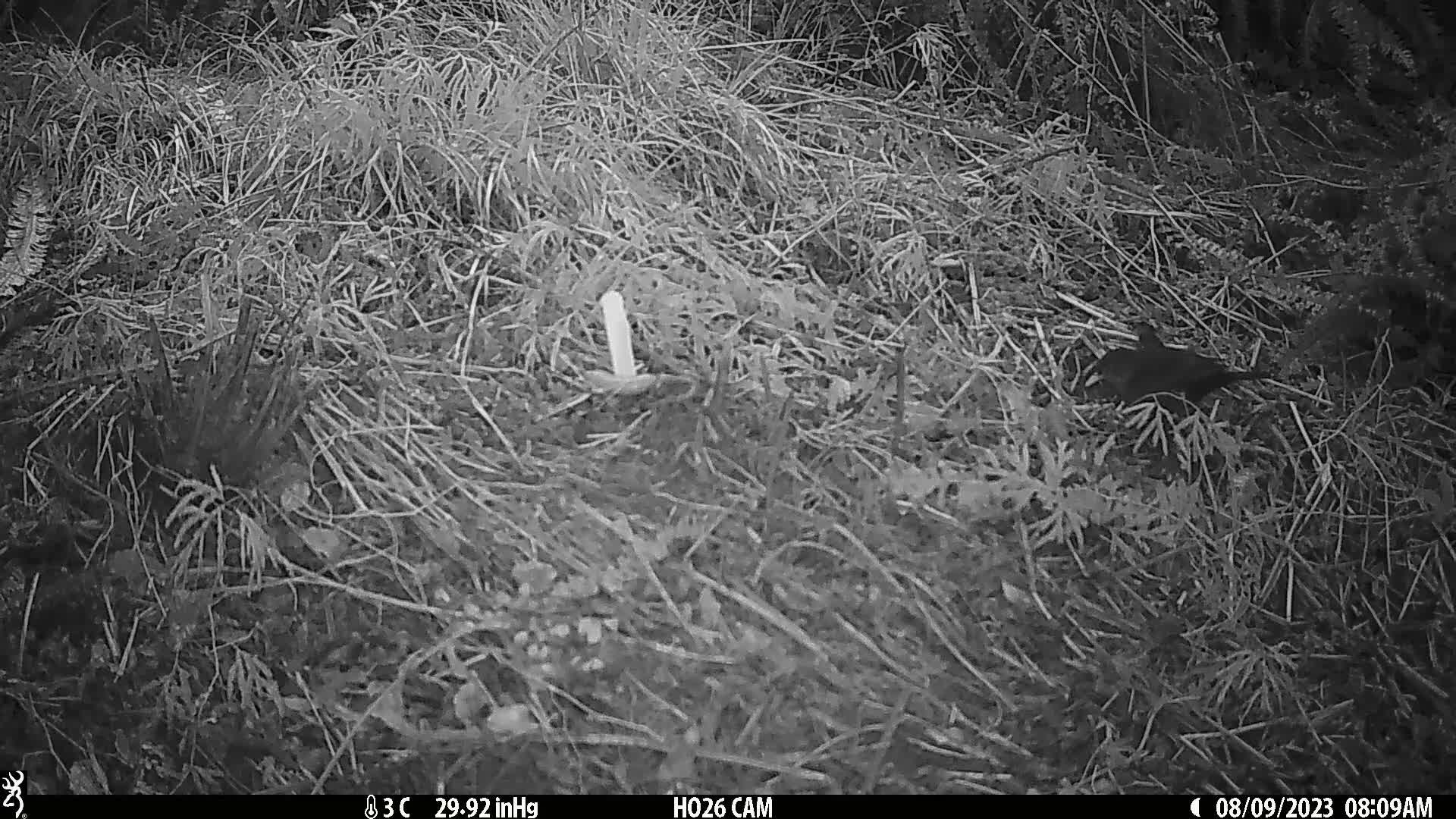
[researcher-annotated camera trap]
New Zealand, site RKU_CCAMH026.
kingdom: Animalia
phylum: Chordata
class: Aves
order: Passeriformes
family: Turdidae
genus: Turdus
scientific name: Turdus merula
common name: eurasian blackbird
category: blackbird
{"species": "blackbird (eurasian blackbird) (Turdus merula)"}